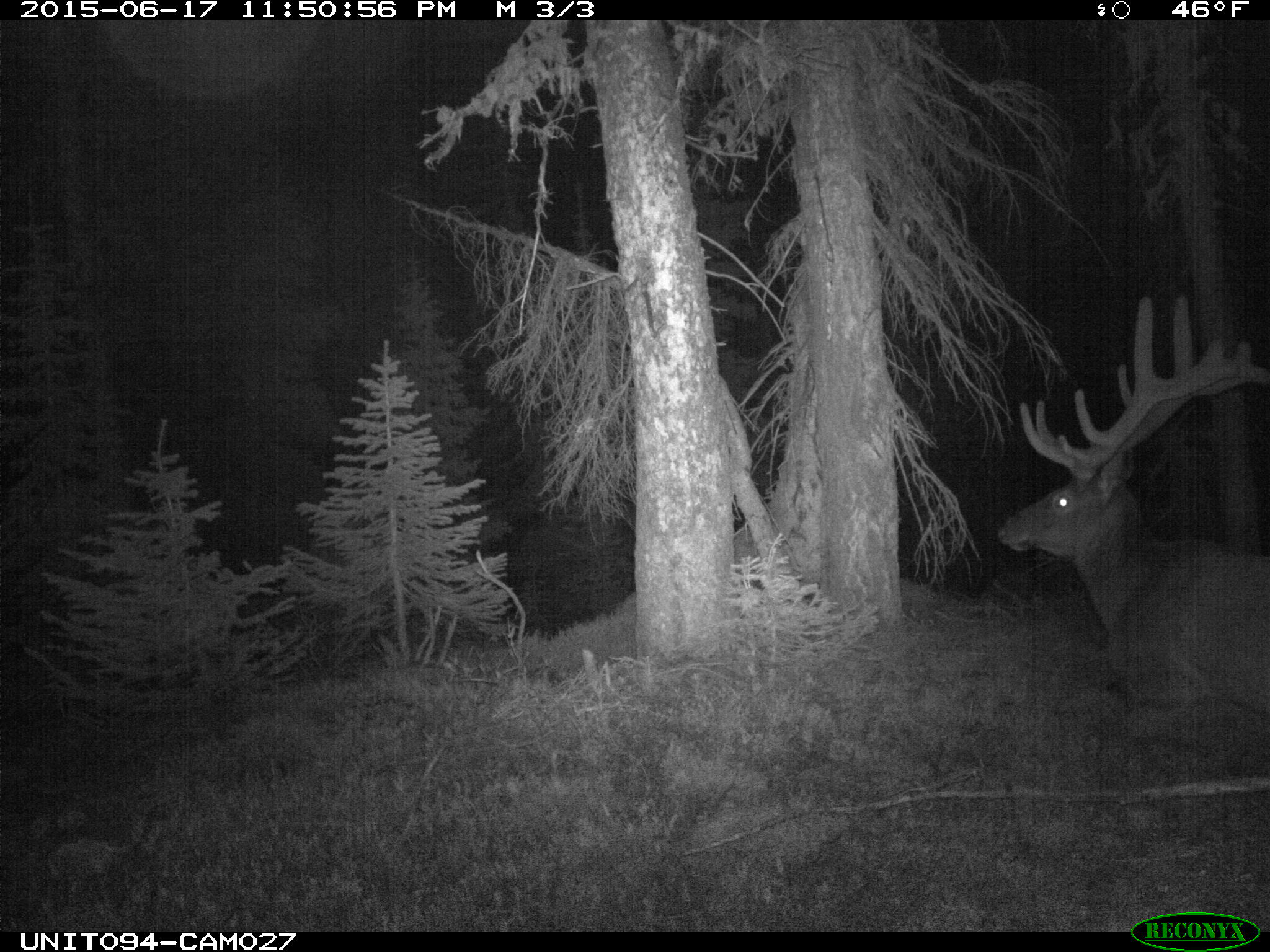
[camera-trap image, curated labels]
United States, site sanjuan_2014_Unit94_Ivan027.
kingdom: Animalia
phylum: Chordata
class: Mammalia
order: Artiodactyla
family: Cervidae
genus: Cervus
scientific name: Cervus elaphus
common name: red deer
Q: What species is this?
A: Cervus elaphus (red deer).